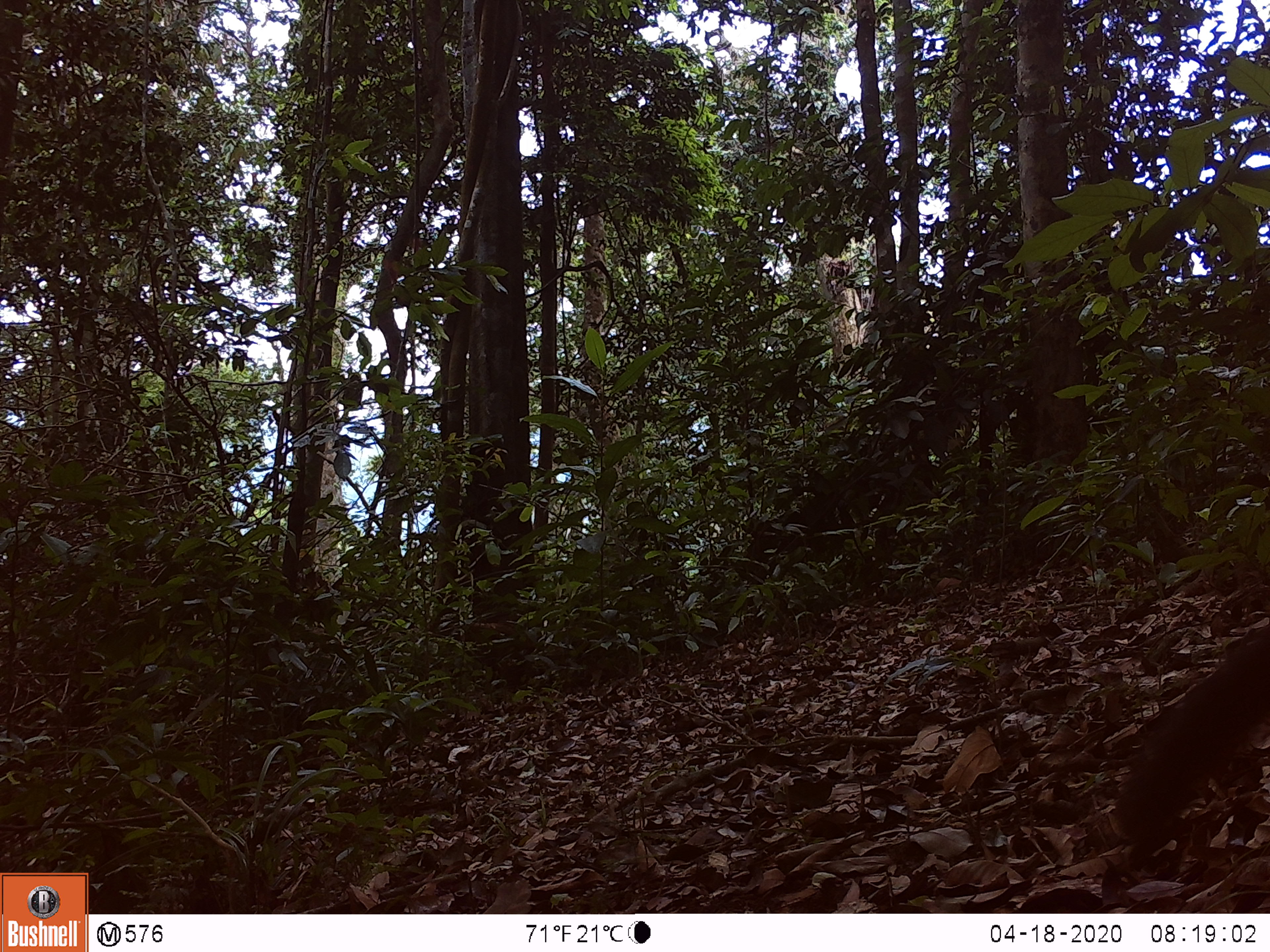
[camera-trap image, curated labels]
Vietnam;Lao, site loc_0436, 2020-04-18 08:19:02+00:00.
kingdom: Animalia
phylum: Chordata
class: Mammalia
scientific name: Mammalia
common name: mammal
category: unidentified small mammal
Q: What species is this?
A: Unidentified small mammal (mammal) (Mammalia).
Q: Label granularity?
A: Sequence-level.